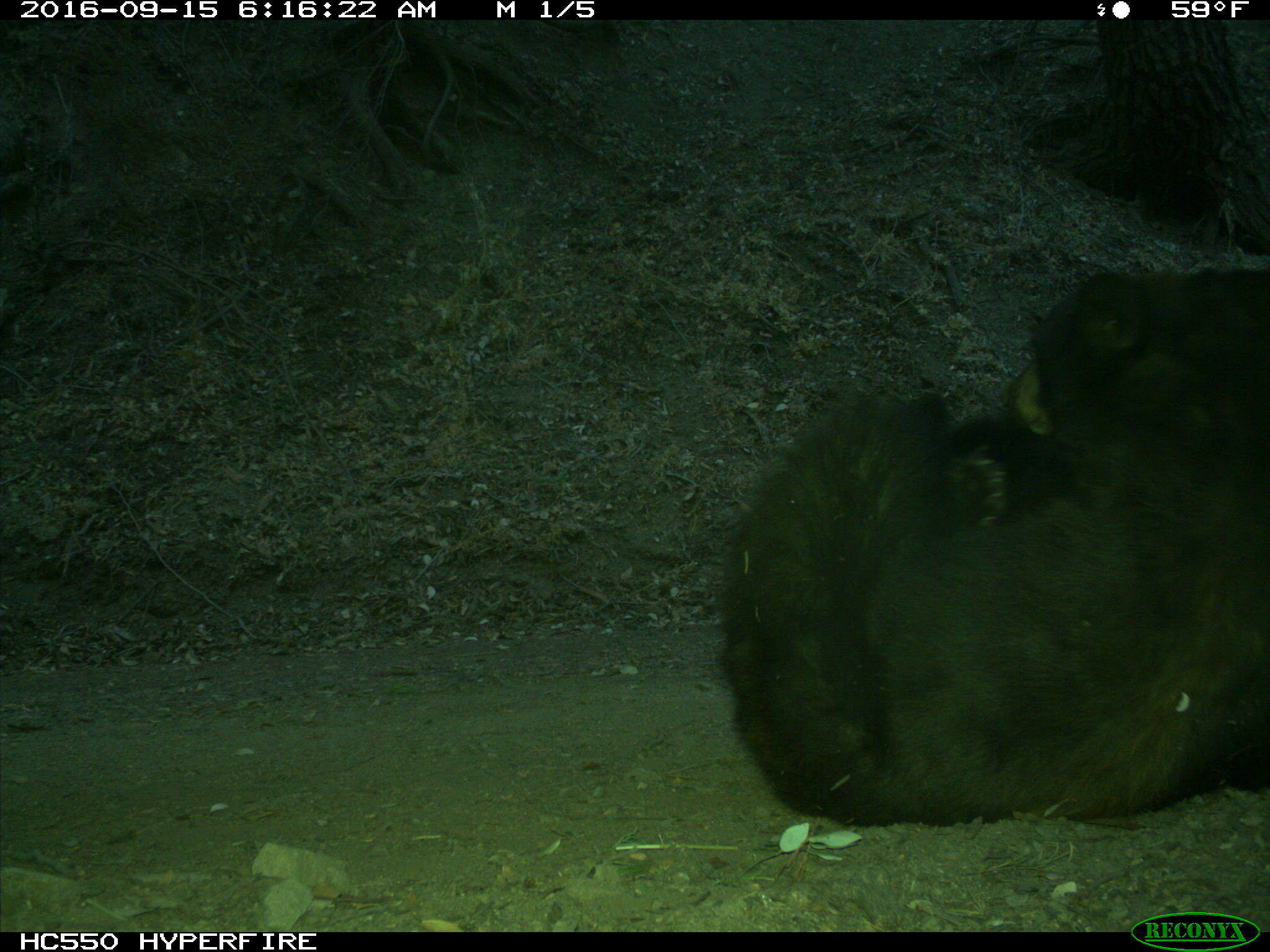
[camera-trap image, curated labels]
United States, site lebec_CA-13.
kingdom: Animalia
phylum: Chordata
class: Mammalia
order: Carnivora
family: Ursidae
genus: Ursus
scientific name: Ursus americanus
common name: american black bear